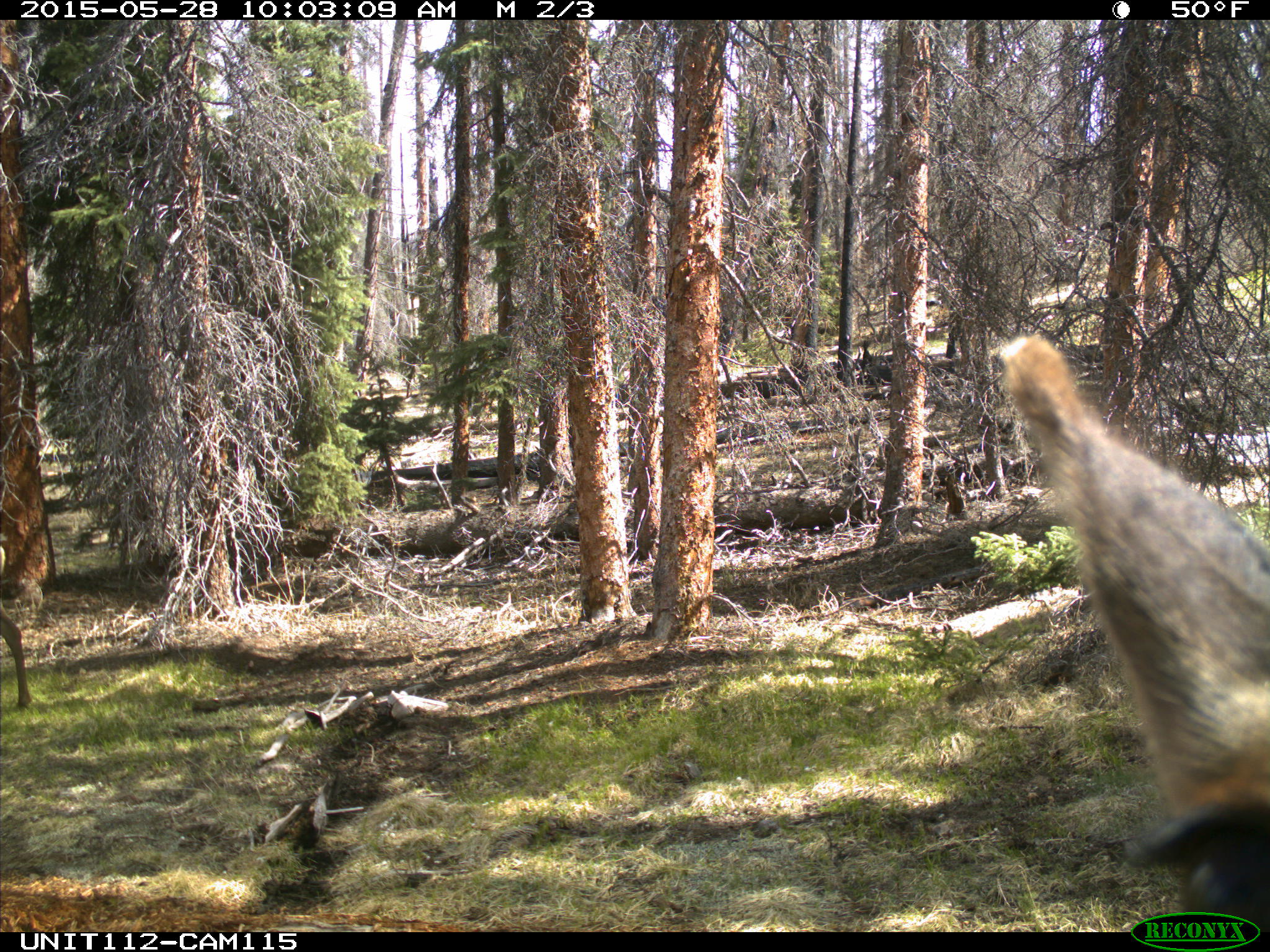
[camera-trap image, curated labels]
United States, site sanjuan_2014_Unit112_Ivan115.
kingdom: Animalia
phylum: Chordata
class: Mammalia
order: Artiodactyla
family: Cervidae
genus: Cervus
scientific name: Cervus elaphus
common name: red deer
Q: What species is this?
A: Cervus elaphus (red deer).